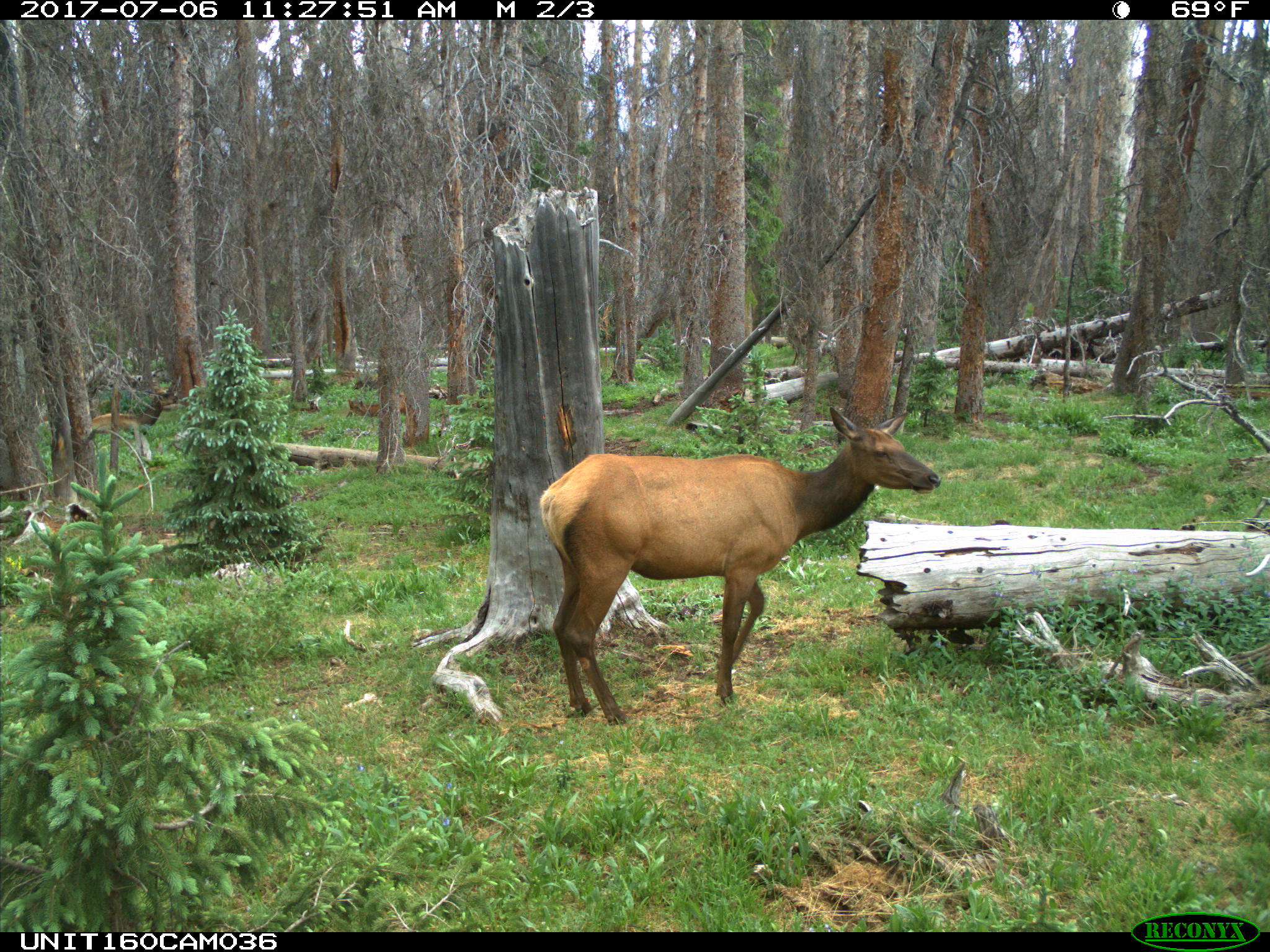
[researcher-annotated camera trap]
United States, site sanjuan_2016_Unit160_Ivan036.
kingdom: Animalia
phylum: Chordata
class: Mammalia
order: Artiodactyla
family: Cervidae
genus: Cervus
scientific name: Cervus elaphus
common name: red deer